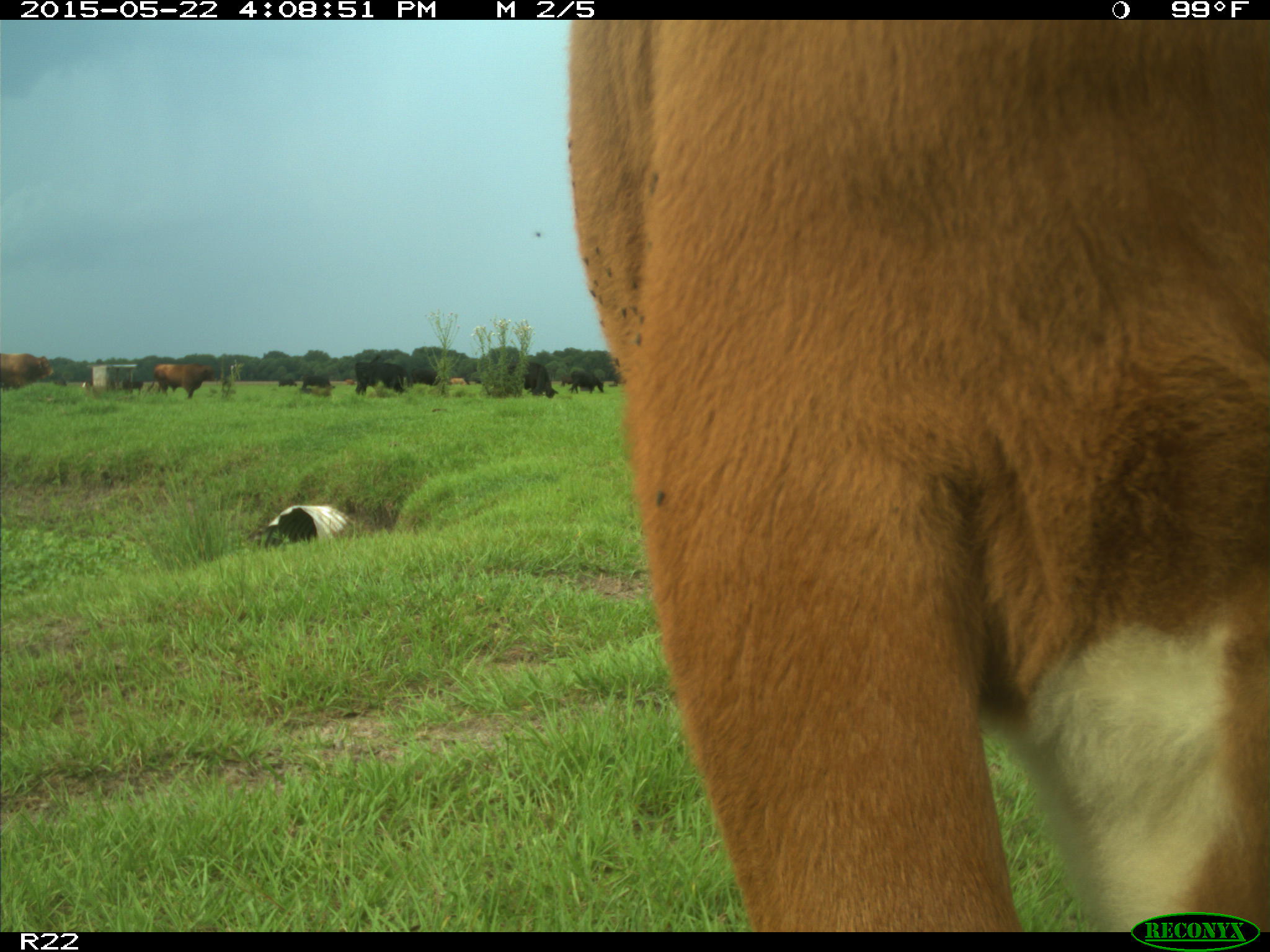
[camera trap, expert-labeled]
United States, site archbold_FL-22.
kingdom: Animalia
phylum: Chordata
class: Mammalia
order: Artiodactyla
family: Bovidae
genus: Bos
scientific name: Bos taurus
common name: domestic cow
Bos taurus (domestic cow).